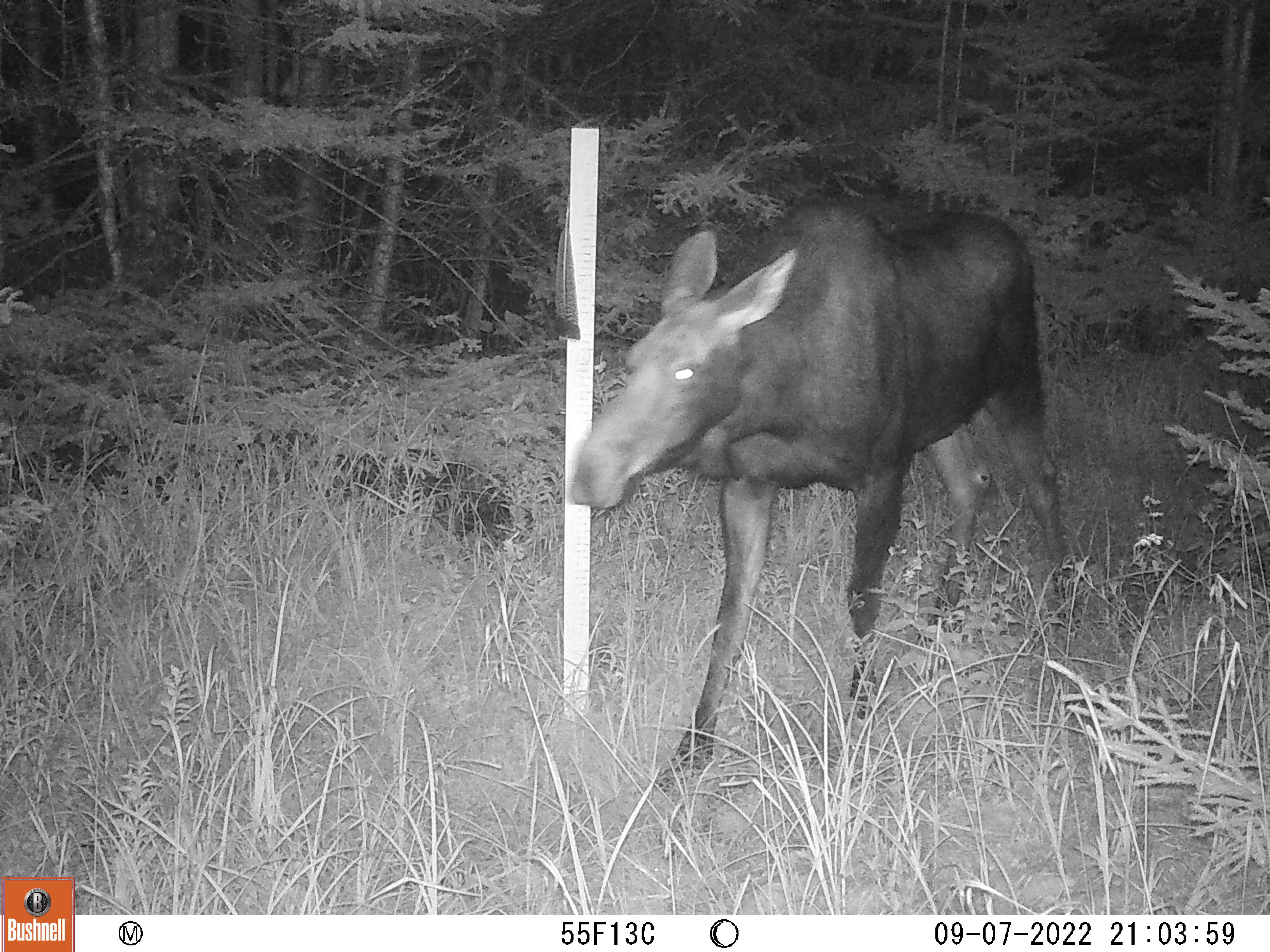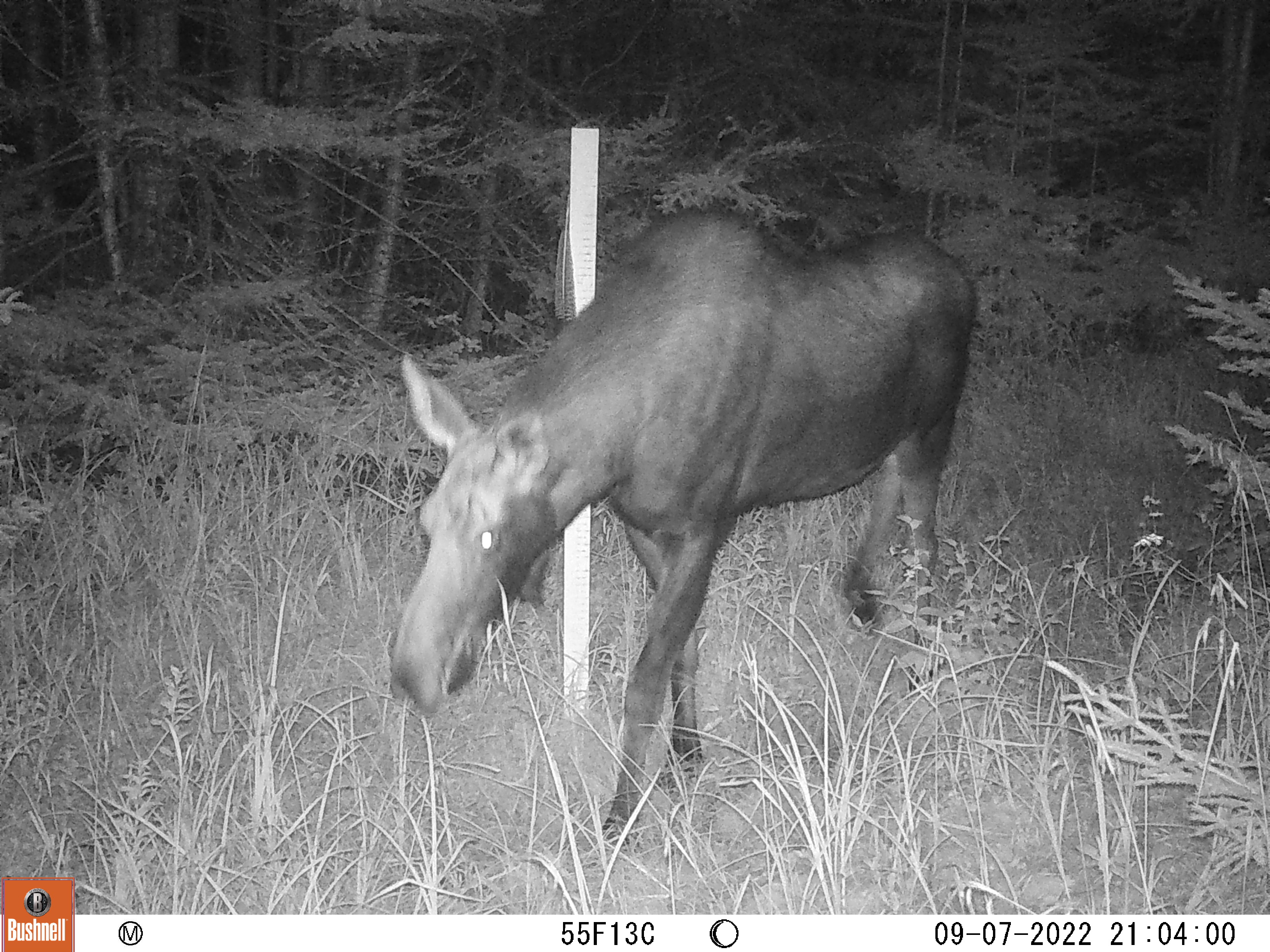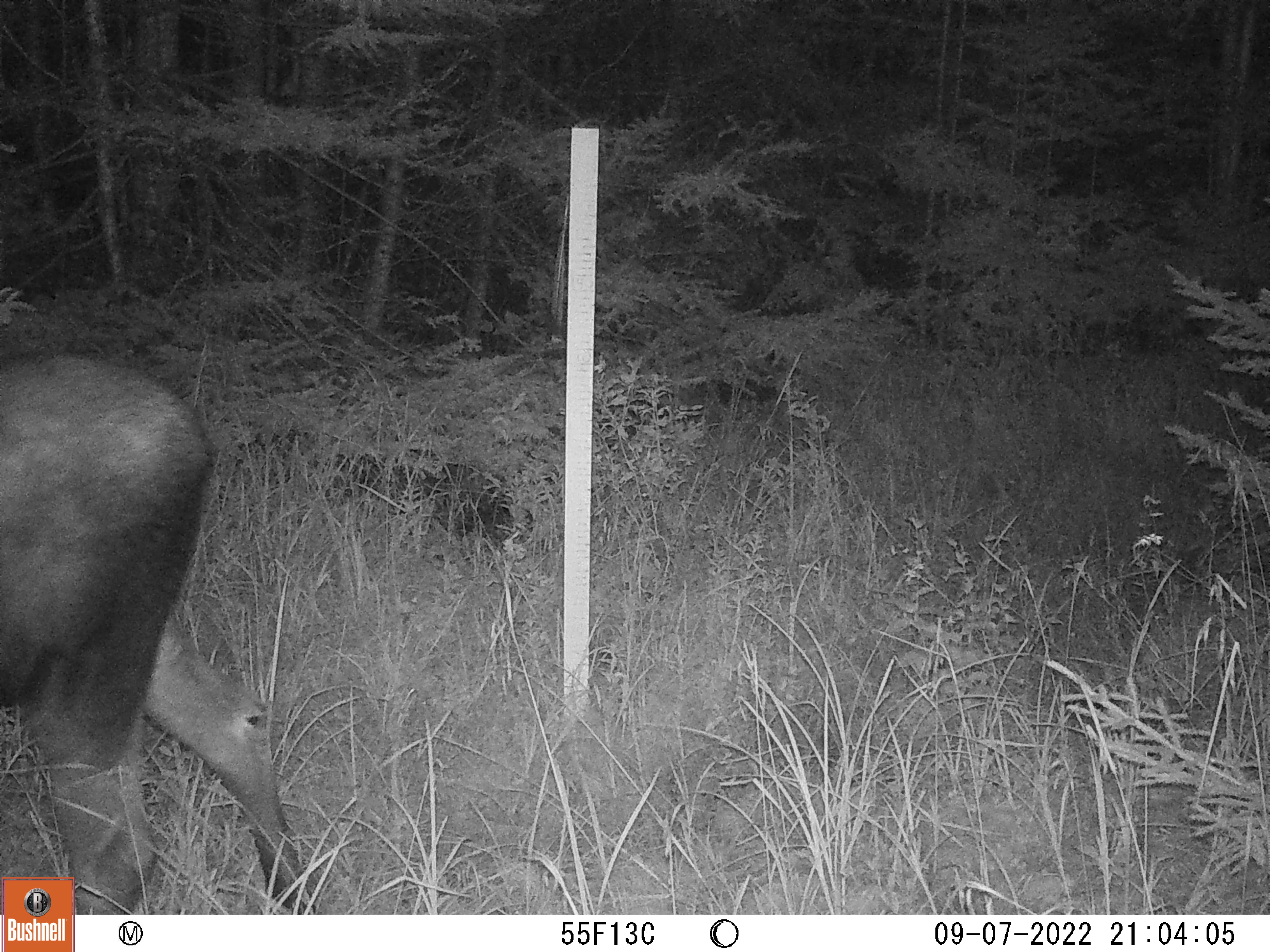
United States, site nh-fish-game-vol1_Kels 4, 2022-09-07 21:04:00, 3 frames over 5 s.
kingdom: Animalia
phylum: Chordata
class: Mammalia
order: Artiodactyla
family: Cervidae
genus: Alces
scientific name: Alces alces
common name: moose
Moose (Alces alces).